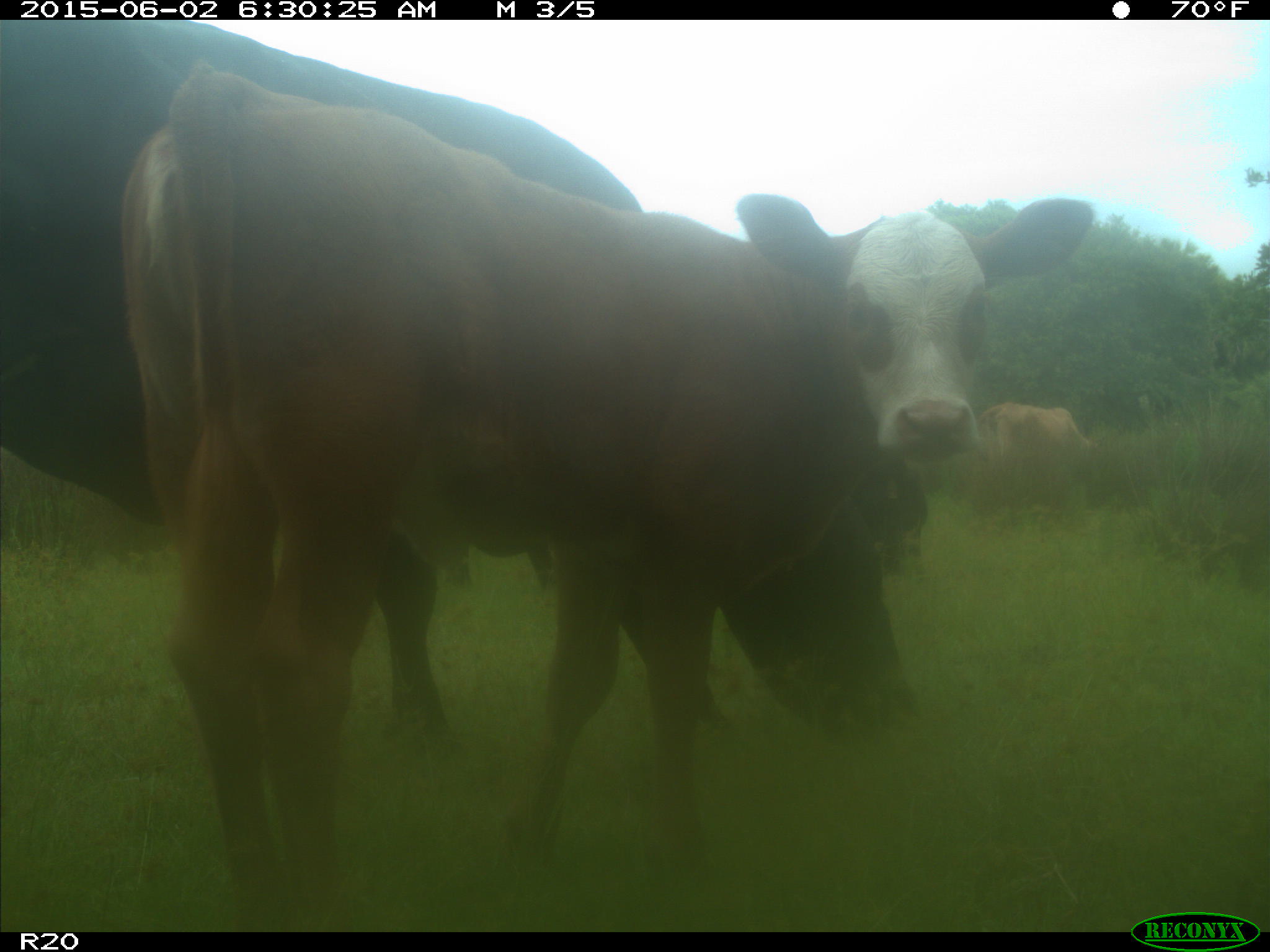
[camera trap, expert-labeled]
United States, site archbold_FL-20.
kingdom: Animalia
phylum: Chordata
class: Mammalia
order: Artiodactyla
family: Bovidae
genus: Bos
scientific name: Bos taurus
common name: domestic cow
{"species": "Bos taurus (domestic cow)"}